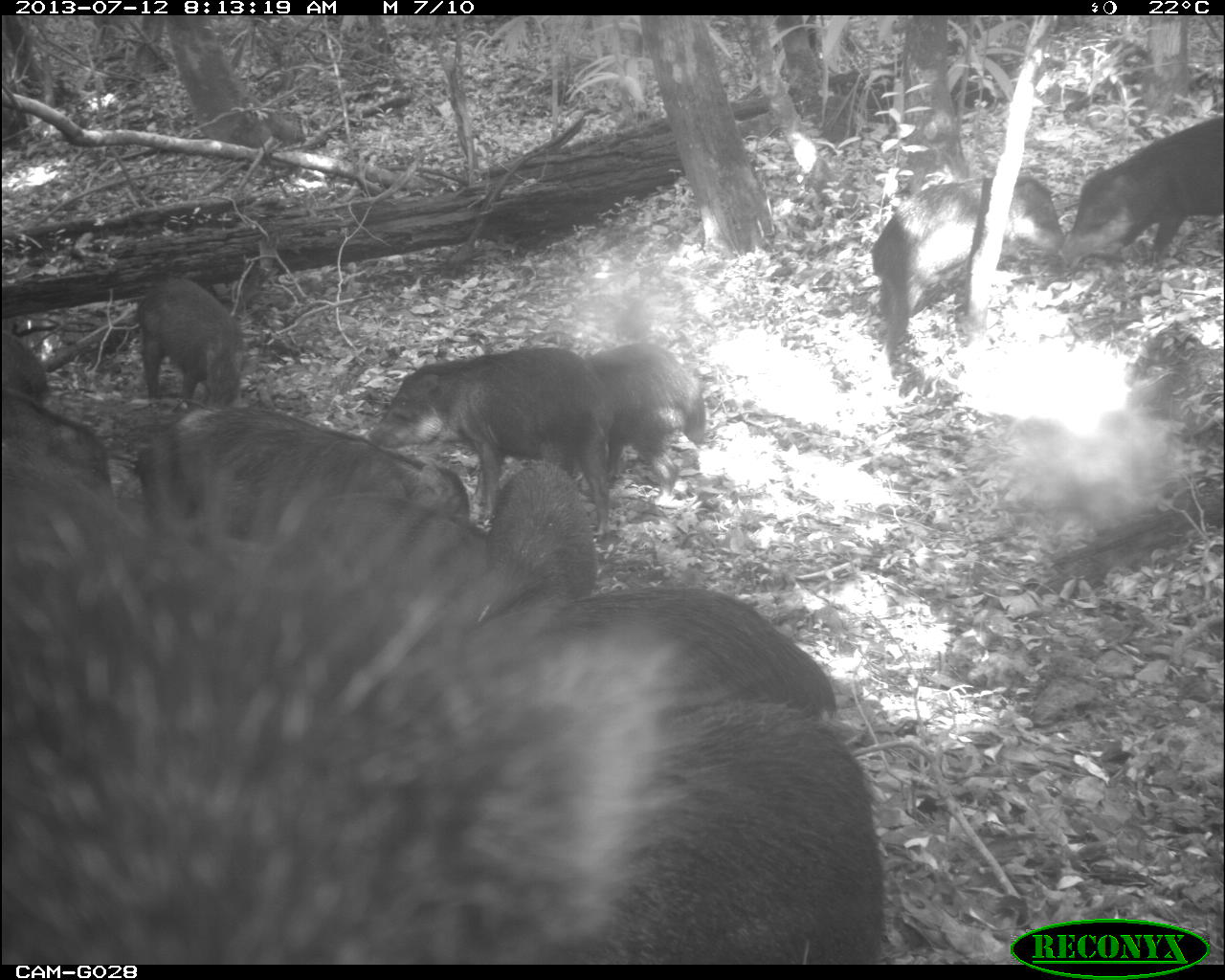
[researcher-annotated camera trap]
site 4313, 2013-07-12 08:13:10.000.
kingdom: Animalia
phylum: Chordata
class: Mammalia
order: Artiodactyla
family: Tayassuidae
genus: Tayassu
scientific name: Tayassu pecari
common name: white-lipped peccary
Tayassu pecari (white-lipped peccary), count 20.